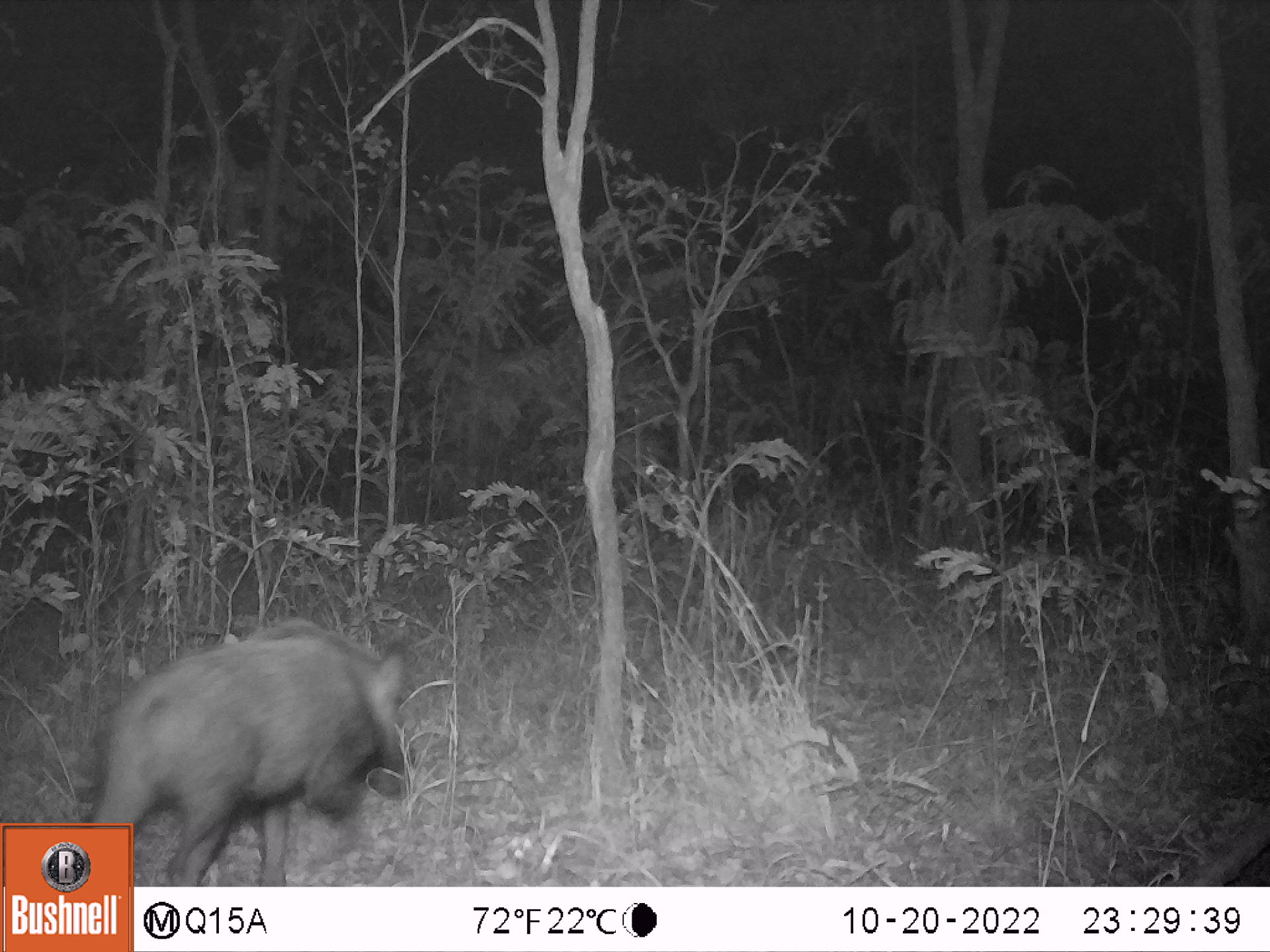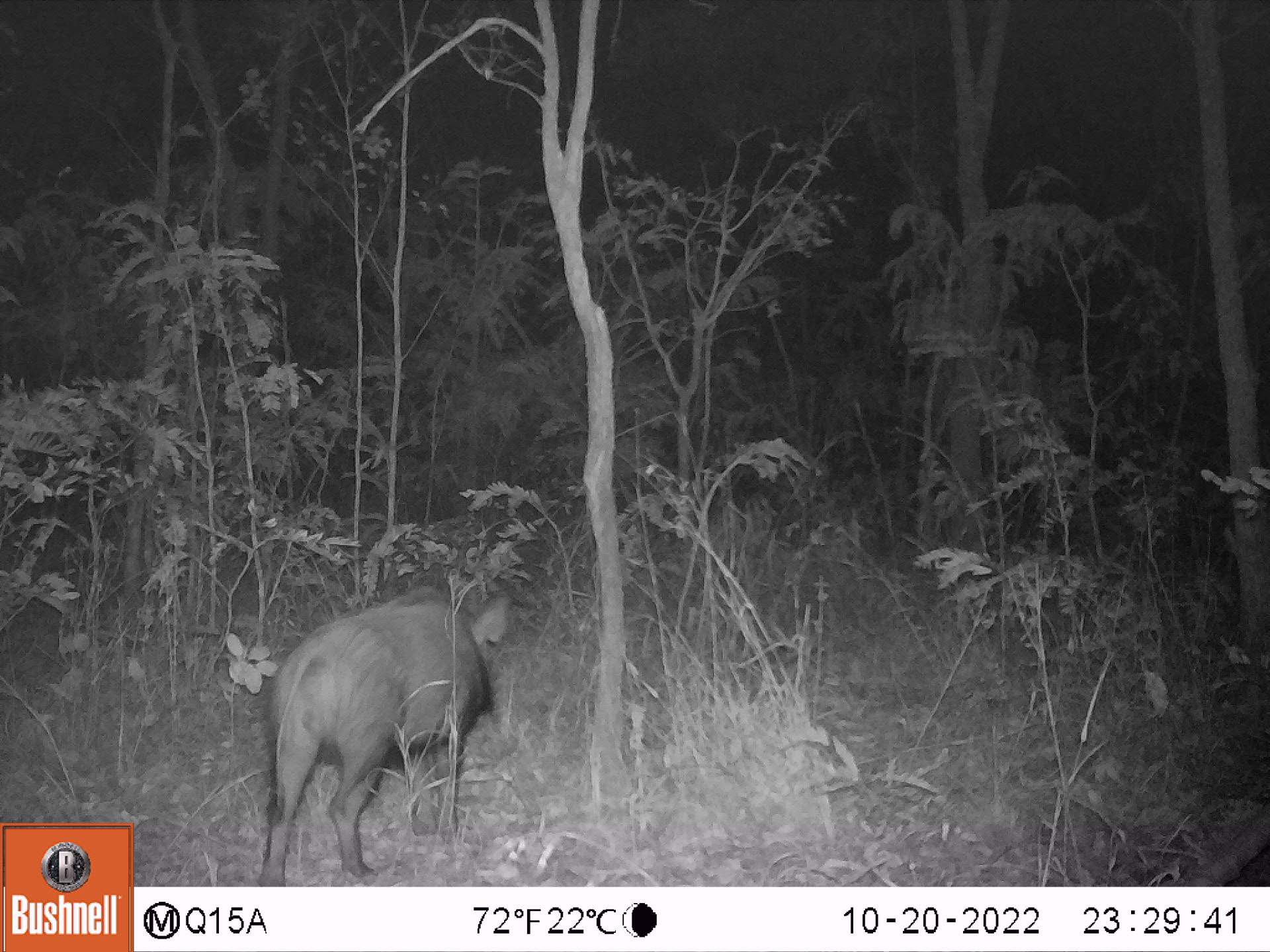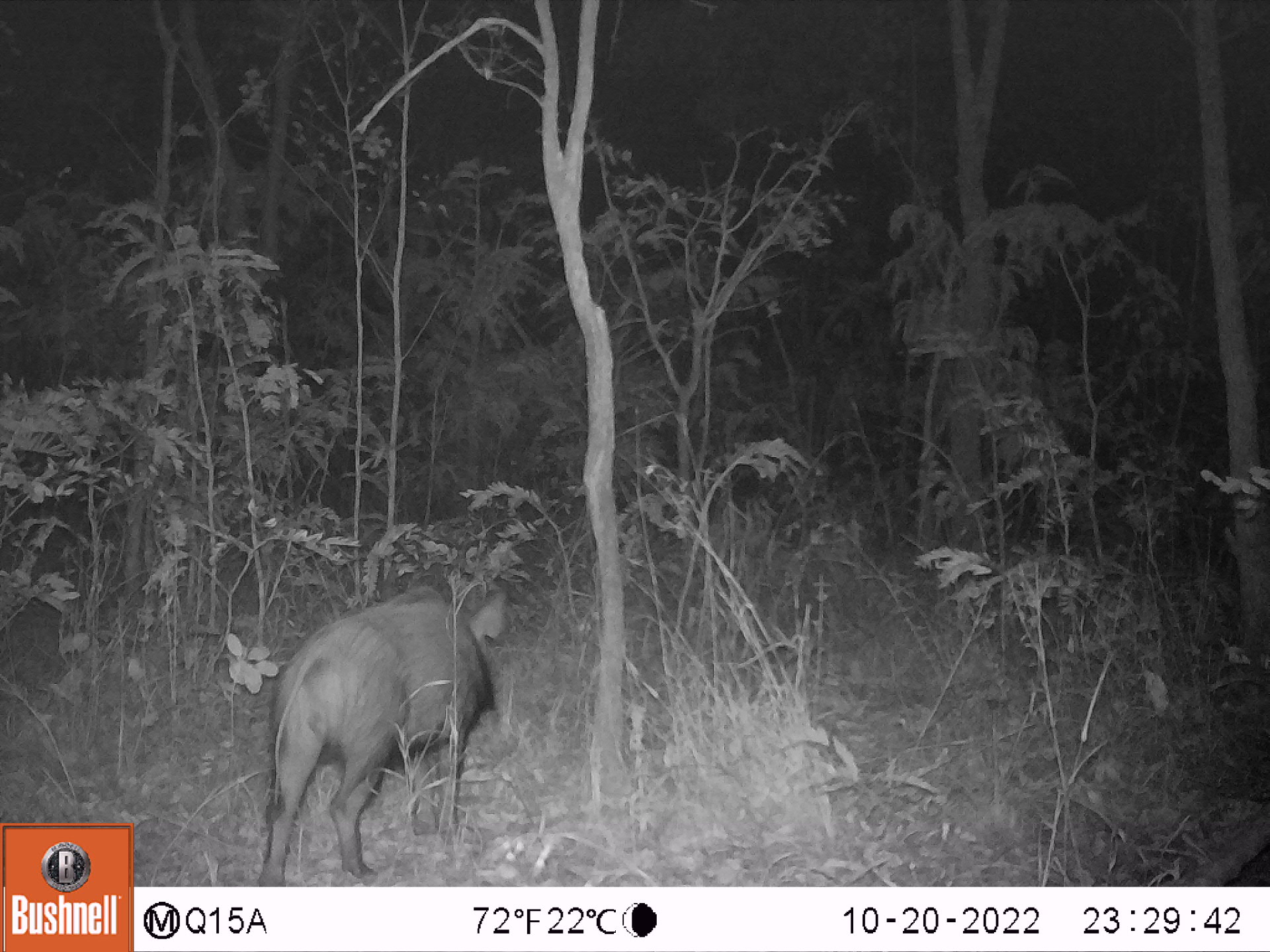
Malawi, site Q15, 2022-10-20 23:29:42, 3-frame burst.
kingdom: Animalia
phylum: Chordata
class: Mammalia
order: Artiodactyla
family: Suidae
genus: Potamochoerus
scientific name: Potamochoerus larvatus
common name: bushpig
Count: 1.